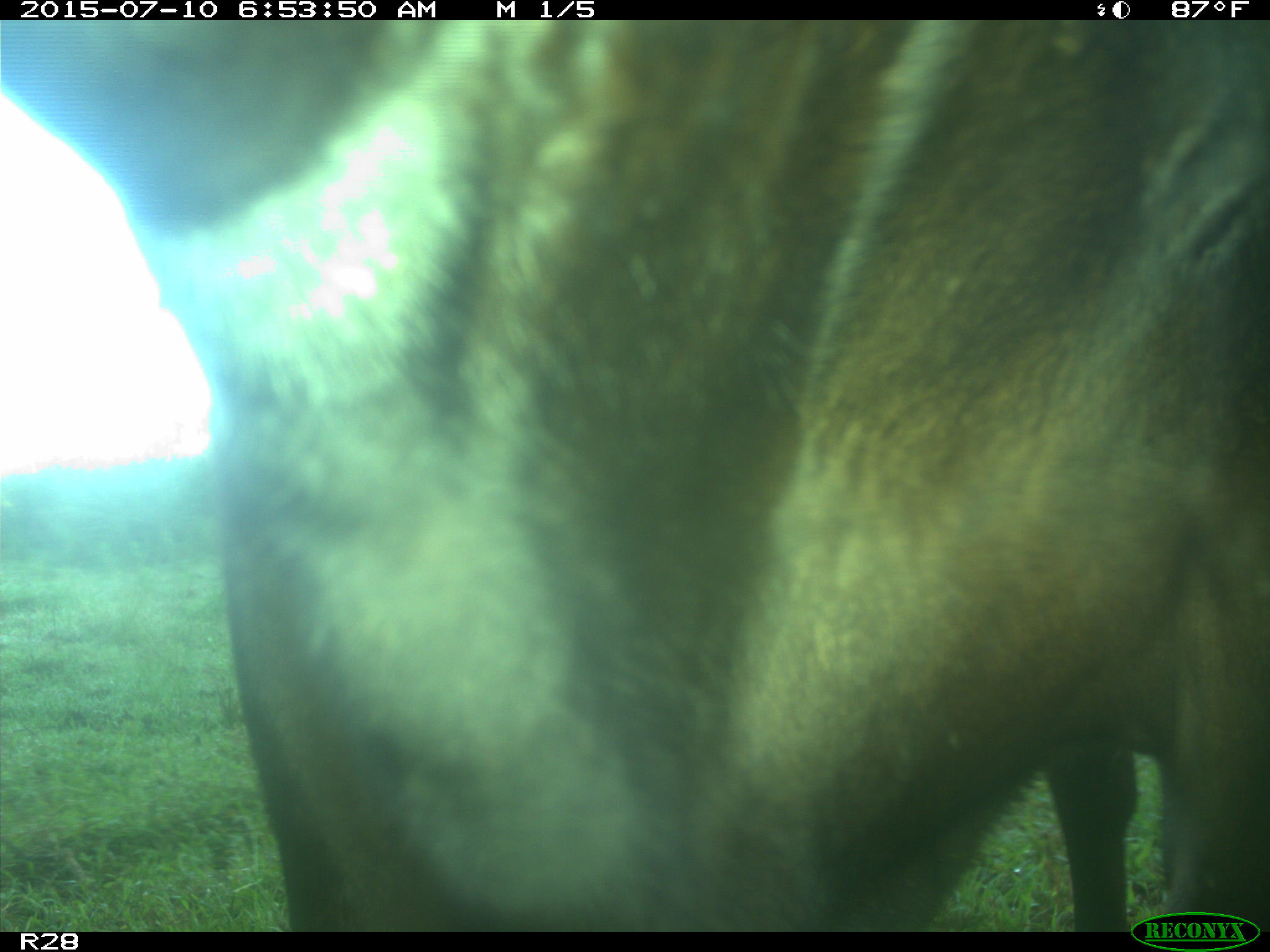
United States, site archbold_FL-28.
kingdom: Animalia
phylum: Chordata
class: Mammalia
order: Artiodactyla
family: Bovidae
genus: Bos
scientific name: Bos taurus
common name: domestic cow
Bos taurus (domestic cow).